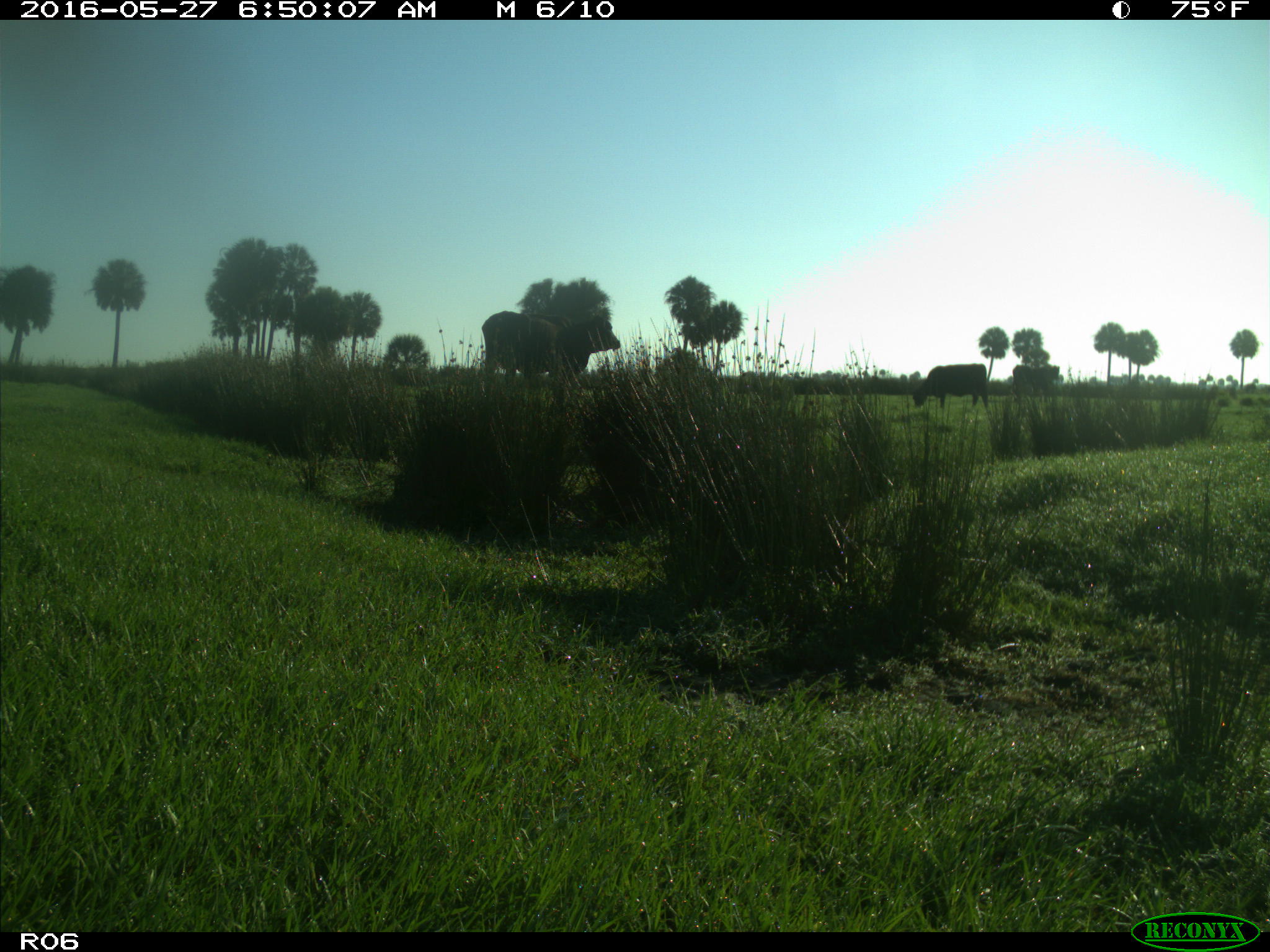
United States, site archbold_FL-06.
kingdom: Animalia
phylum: Chordata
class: Mammalia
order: Artiodactyla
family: Bovidae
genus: Bos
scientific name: Bos taurus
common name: domestic cow